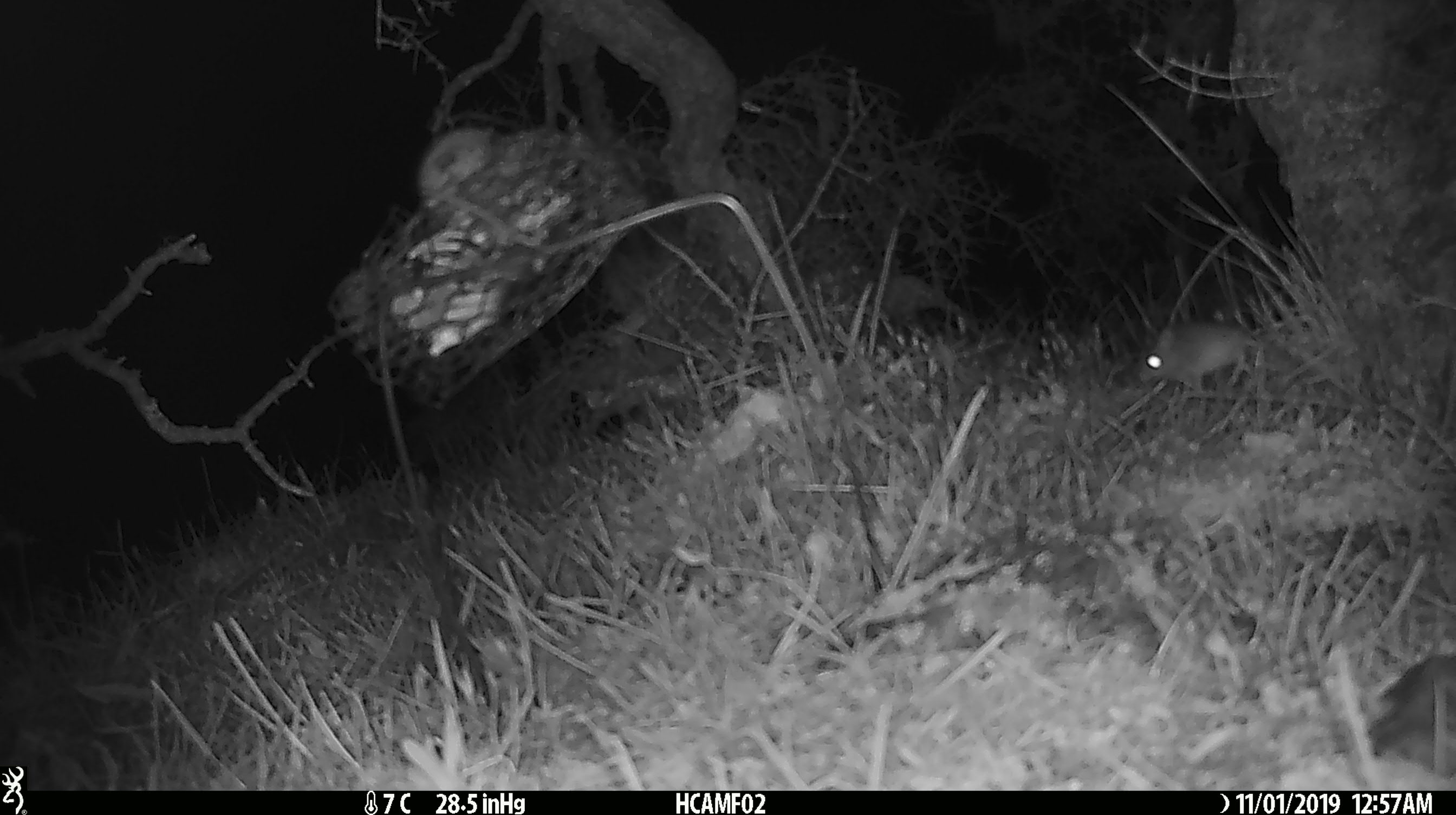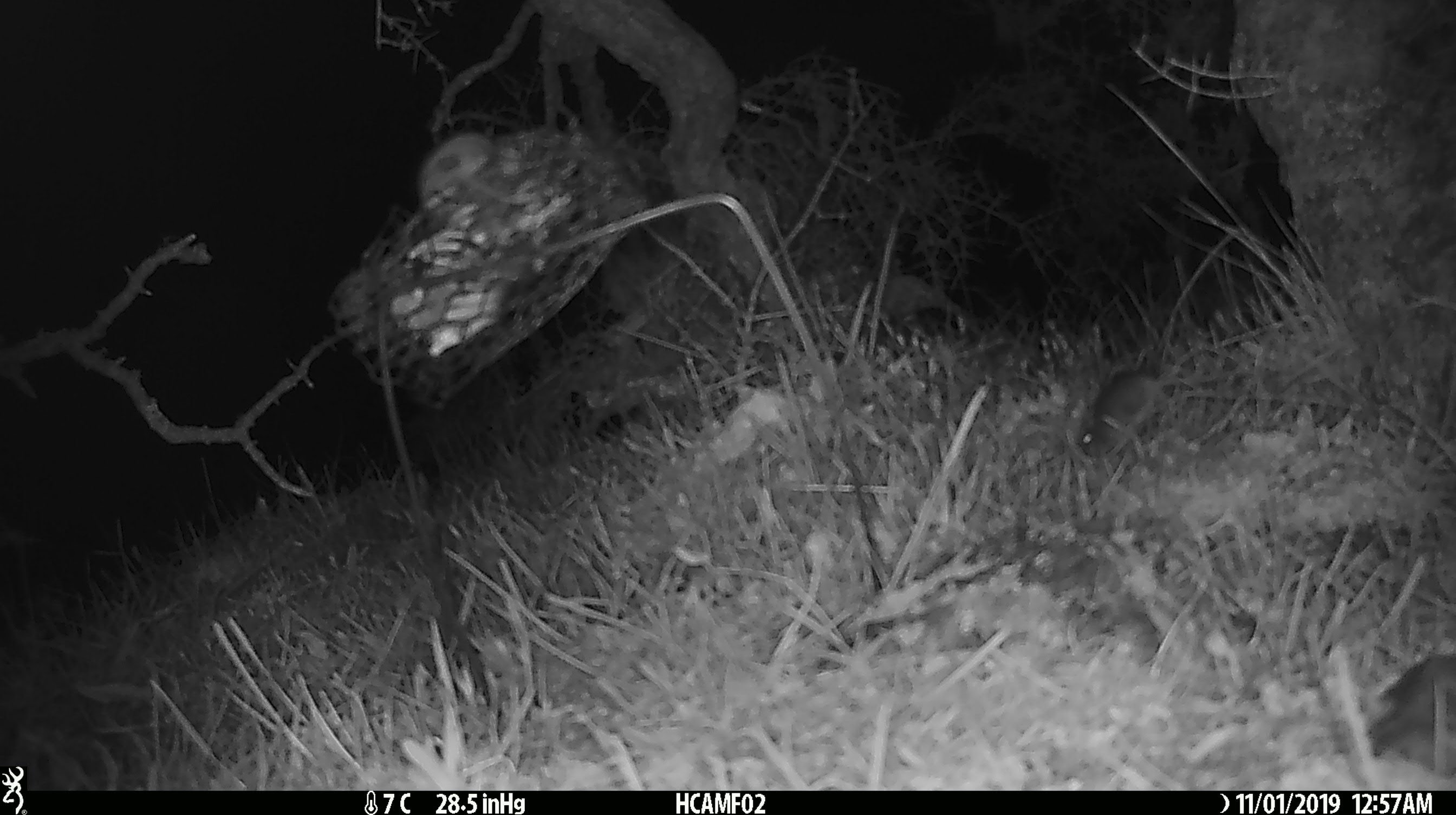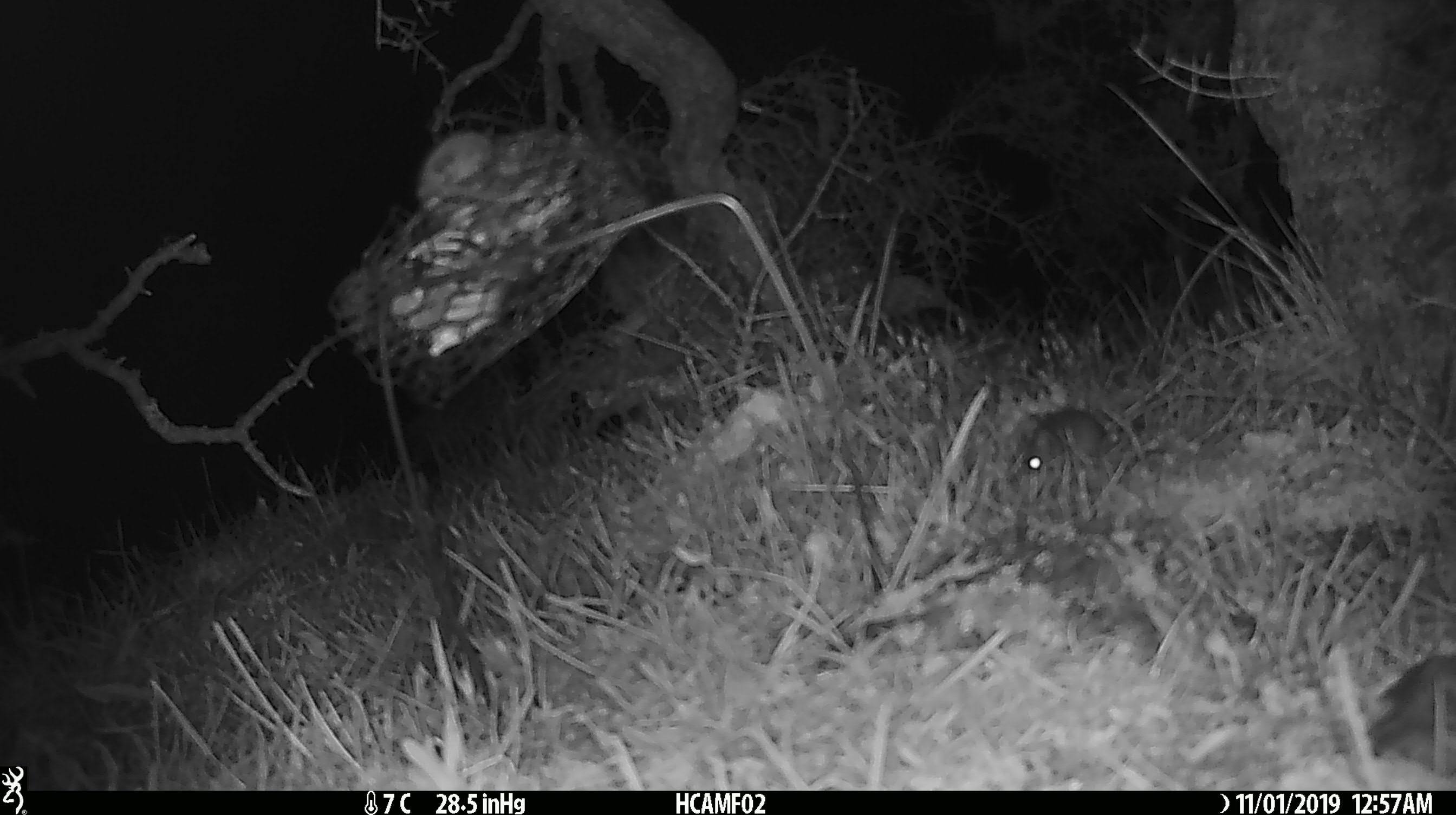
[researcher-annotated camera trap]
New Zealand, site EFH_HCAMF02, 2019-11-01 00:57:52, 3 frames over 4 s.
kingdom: Animalia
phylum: Chordata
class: Mammalia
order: Rodentia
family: Muridae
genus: Mus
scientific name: Mus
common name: mouse